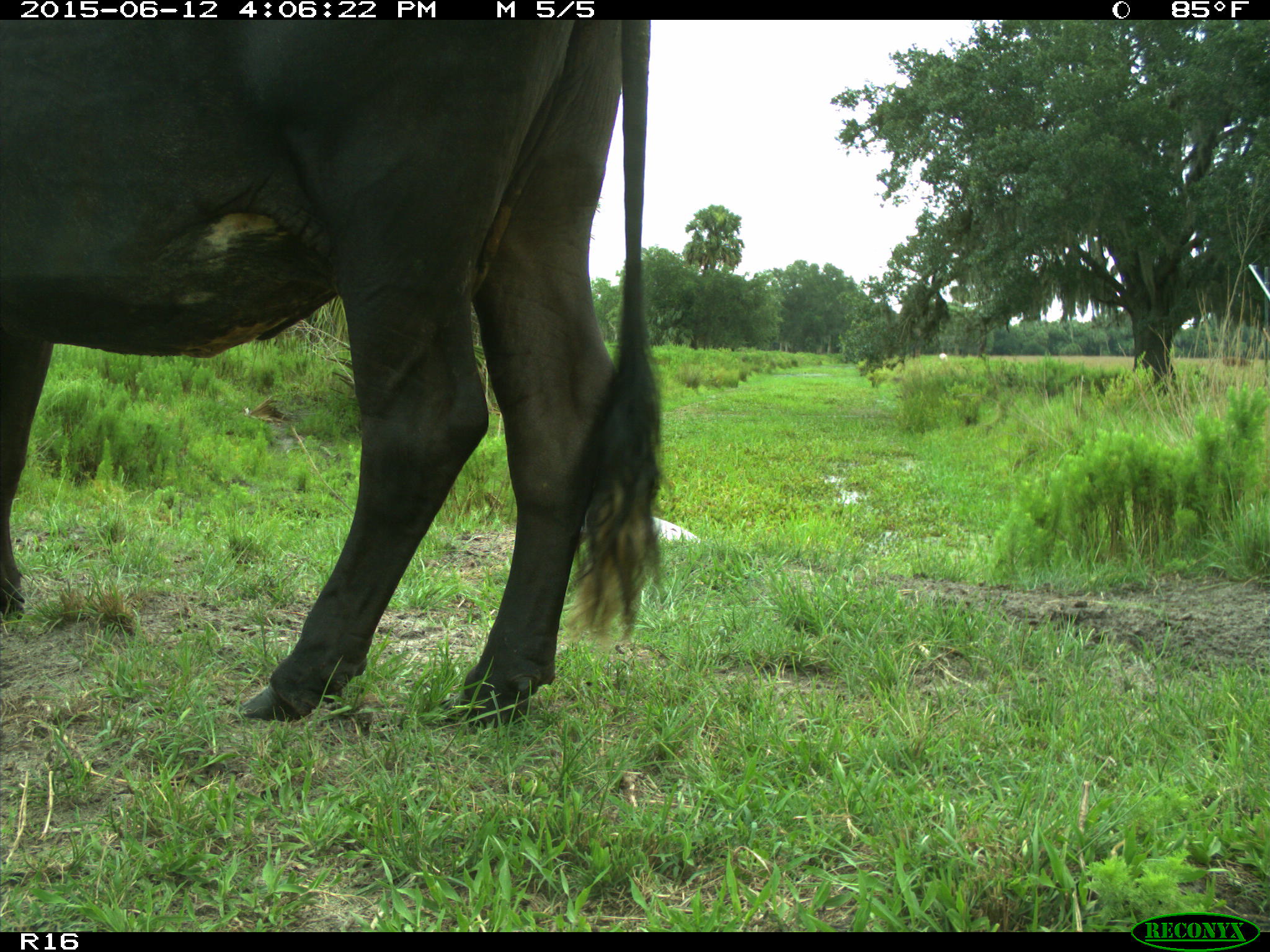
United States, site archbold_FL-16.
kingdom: Animalia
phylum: Chordata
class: Mammalia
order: Artiodactyla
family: Bovidae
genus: Bos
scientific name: Bos taurus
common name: domestic cow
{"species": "Bos taurus (domestic cow)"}